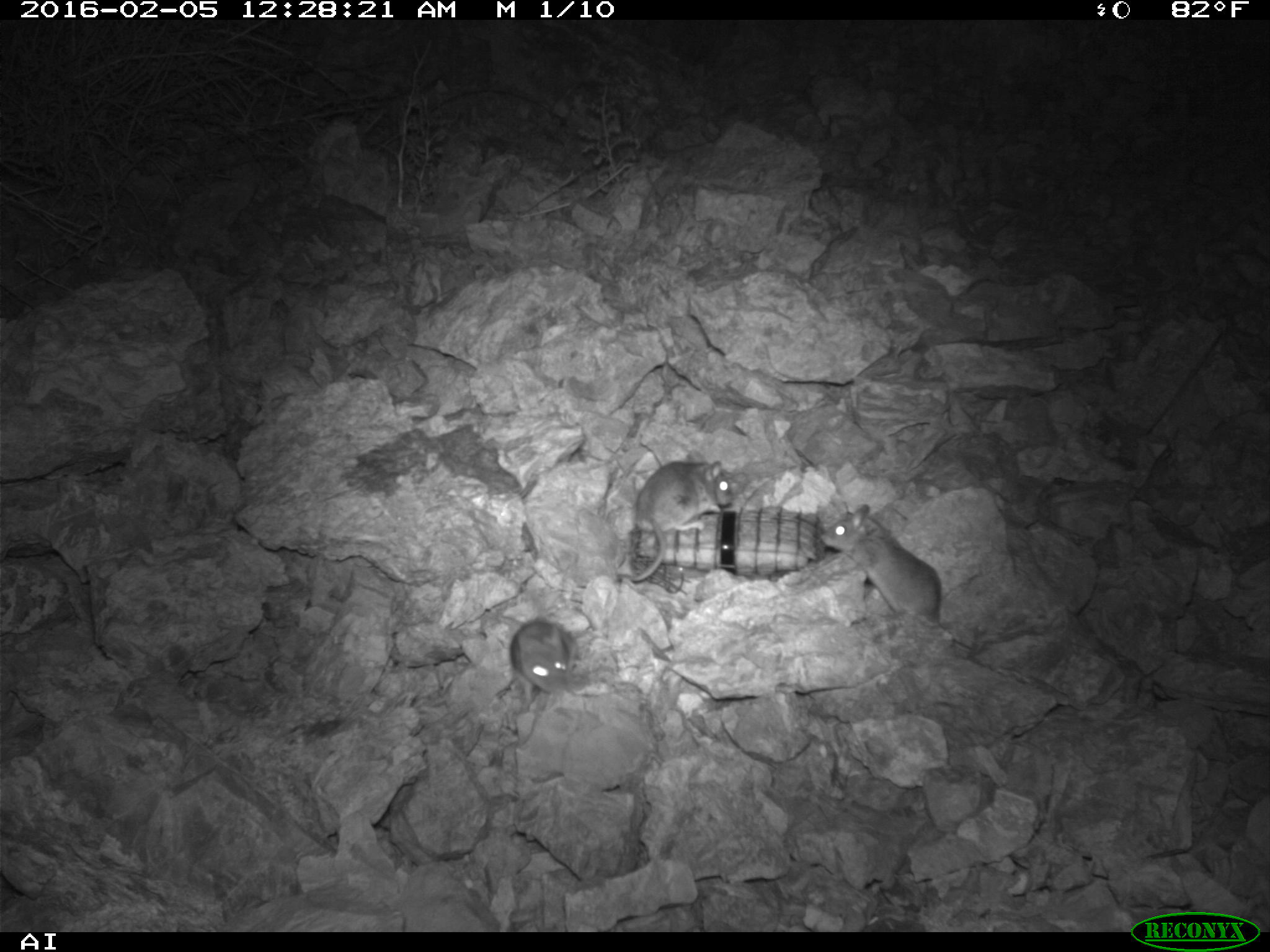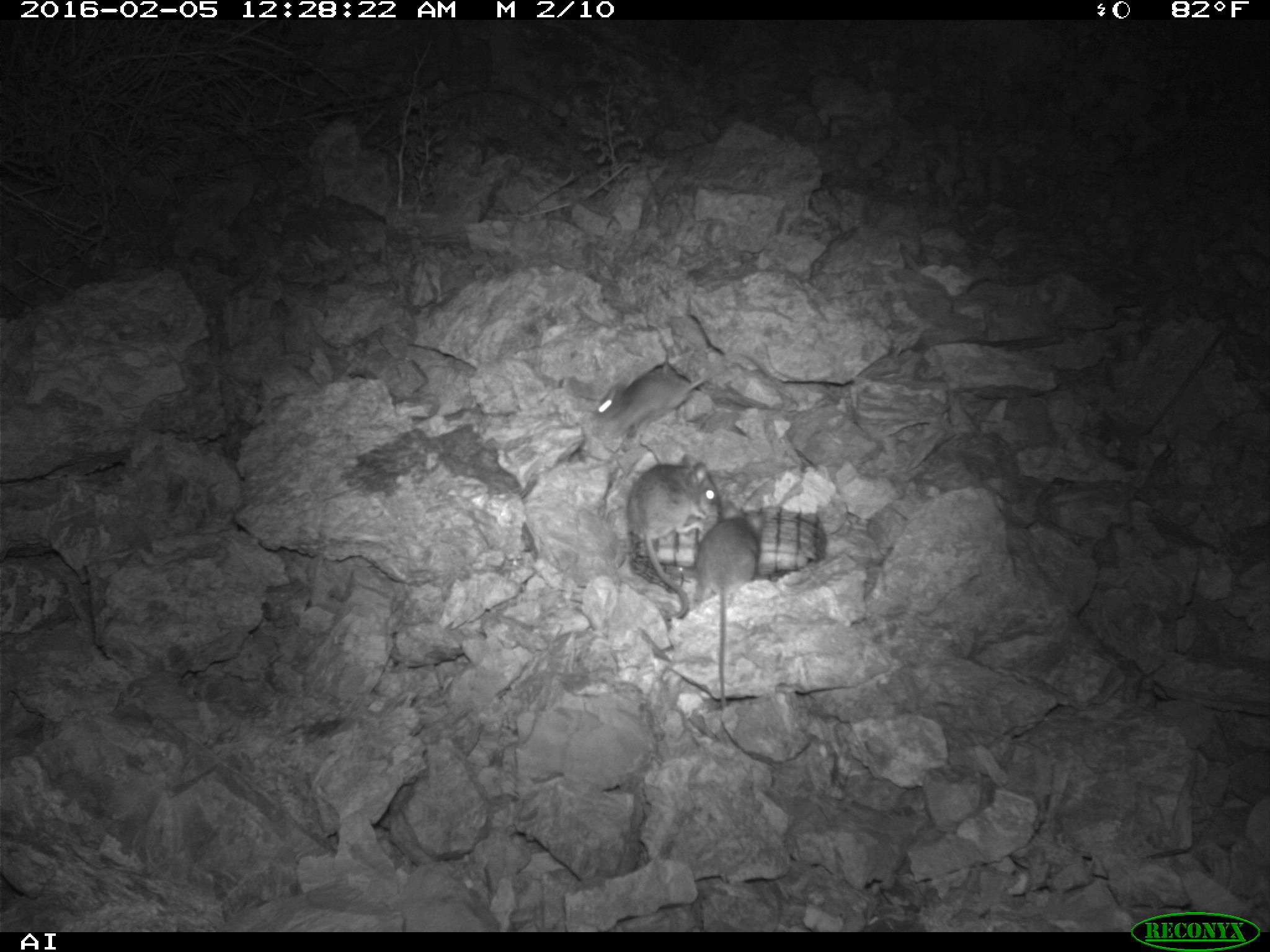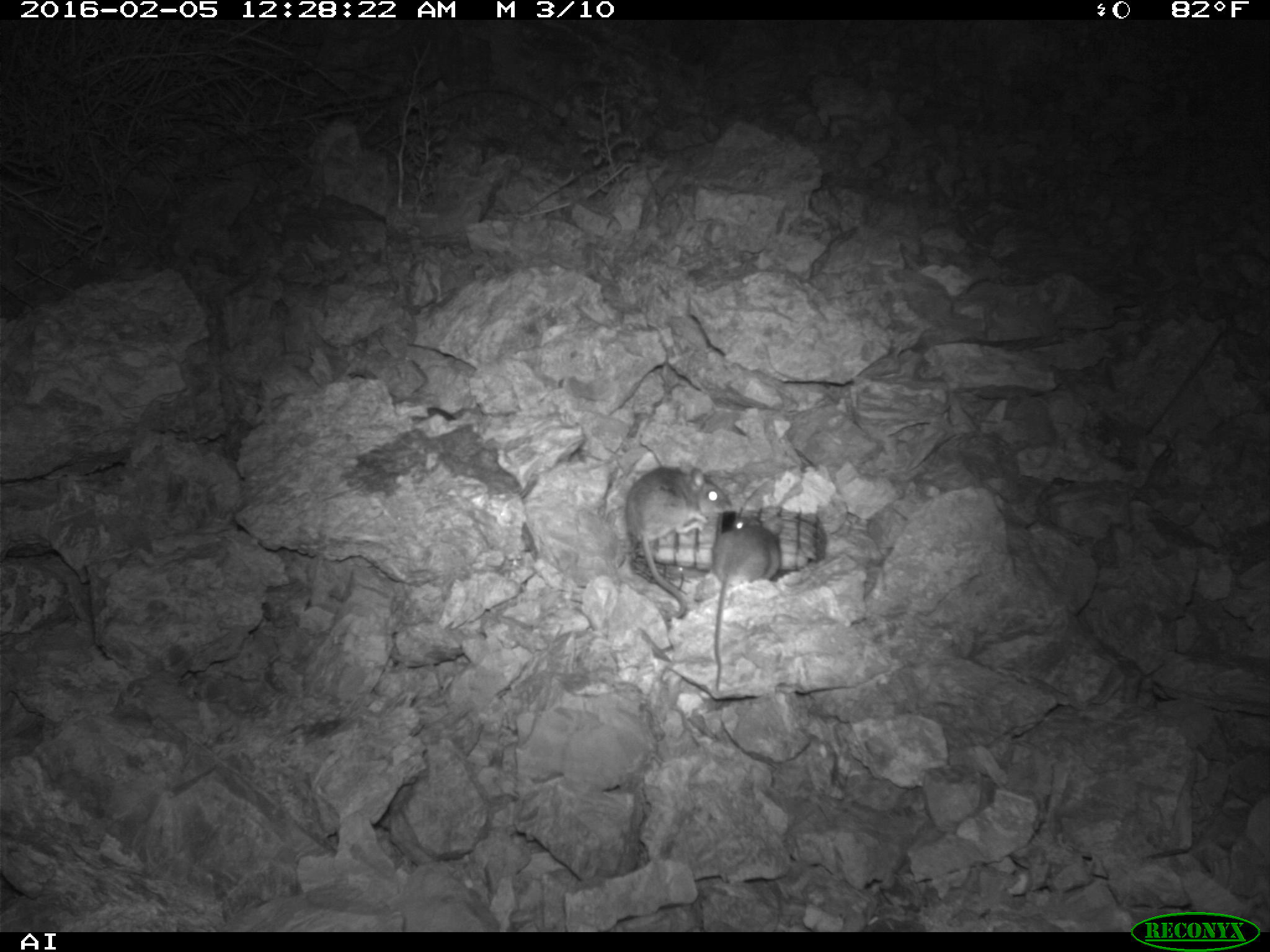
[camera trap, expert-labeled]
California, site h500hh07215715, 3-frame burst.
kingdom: Animalia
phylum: Chordata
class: Mammalia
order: Rodentia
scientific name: Rodentia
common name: rodent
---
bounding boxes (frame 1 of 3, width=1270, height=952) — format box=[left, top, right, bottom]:
rodent: box=[820, 503, 1036, 653]; box=[615, 450, 732, 577]; box=[495, 602, 578, 703]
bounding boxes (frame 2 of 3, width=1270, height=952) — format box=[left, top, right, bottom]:
rodent: box=[591, 349, 775, 439]; box=[626, 452, 722, 620]; box=[695, 500, 767, 708]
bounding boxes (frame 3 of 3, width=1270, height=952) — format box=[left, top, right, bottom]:
rodent: box=[626, 467, 730, 617]; box=[711, 514, 781, 691]